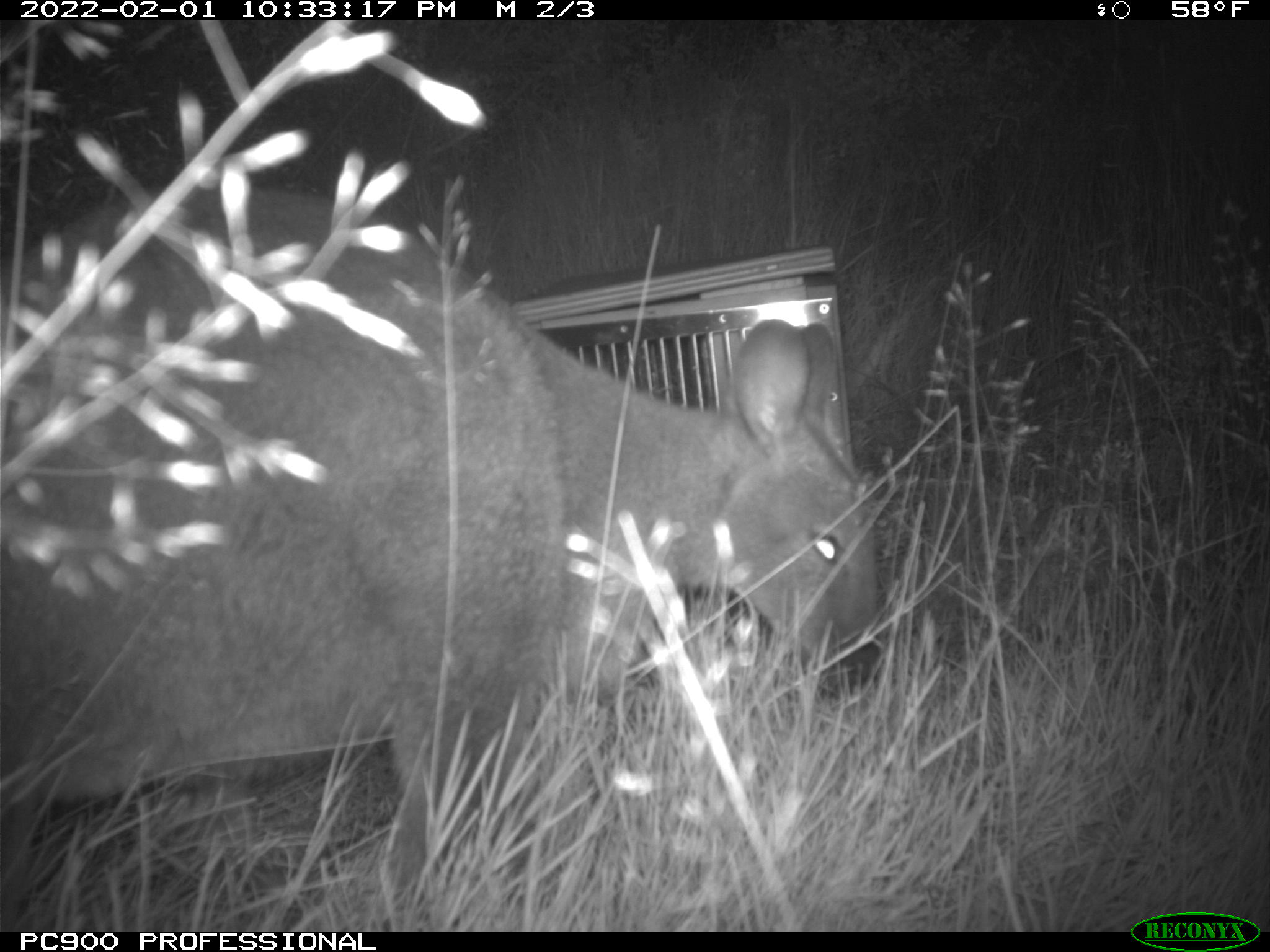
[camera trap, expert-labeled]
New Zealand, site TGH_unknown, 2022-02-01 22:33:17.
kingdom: Animalia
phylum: Chordata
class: Mammalia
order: Diprotodontia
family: Macropodidae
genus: Notamacropus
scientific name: Notamacropus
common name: wallaby